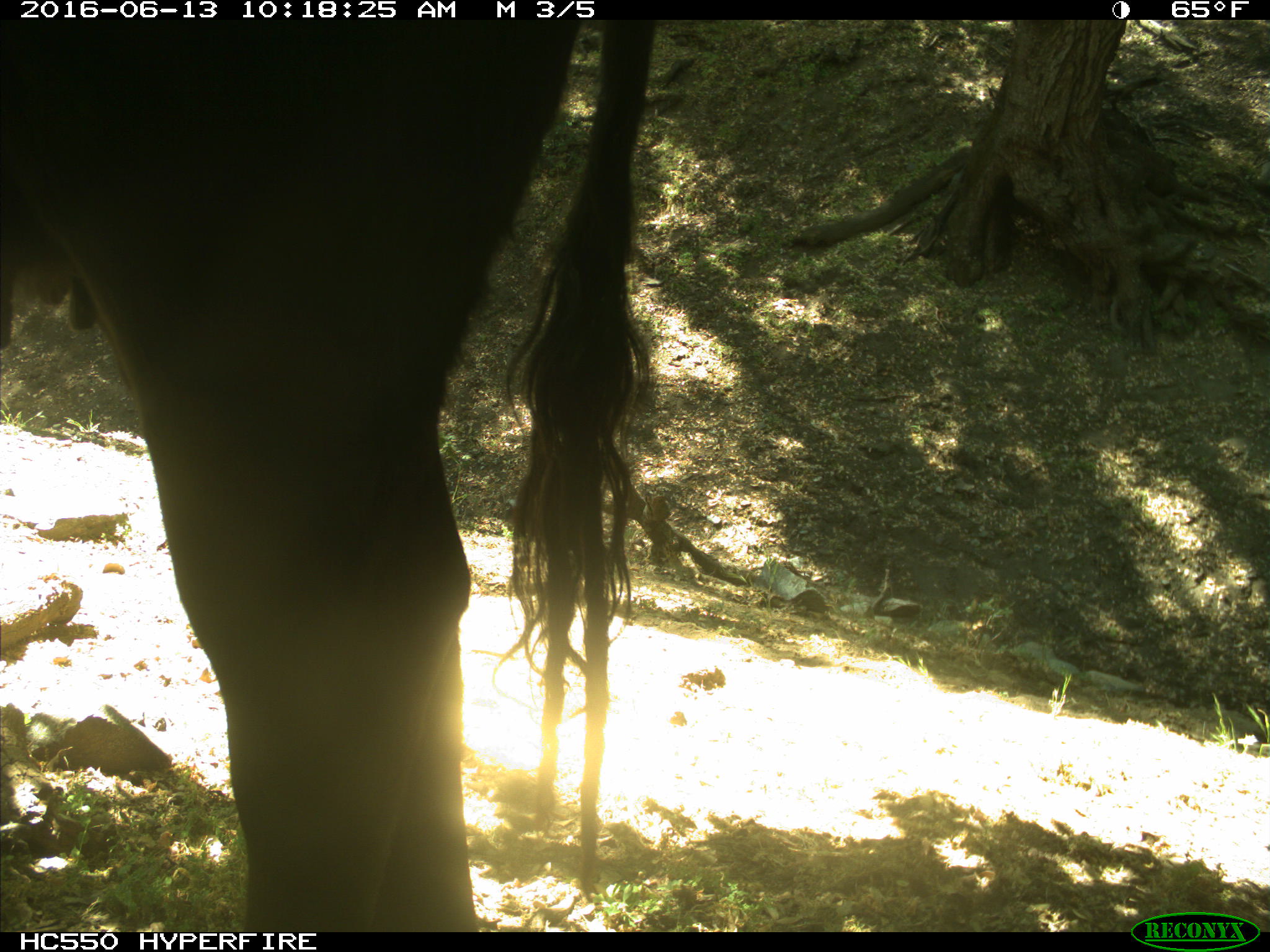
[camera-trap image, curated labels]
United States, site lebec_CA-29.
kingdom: Animalia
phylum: Chordata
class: Mammalia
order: Artiodactyla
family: Bovidae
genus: Bos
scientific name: Bos taurus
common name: domestic cow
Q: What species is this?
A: Bos taurus (domestic cow).